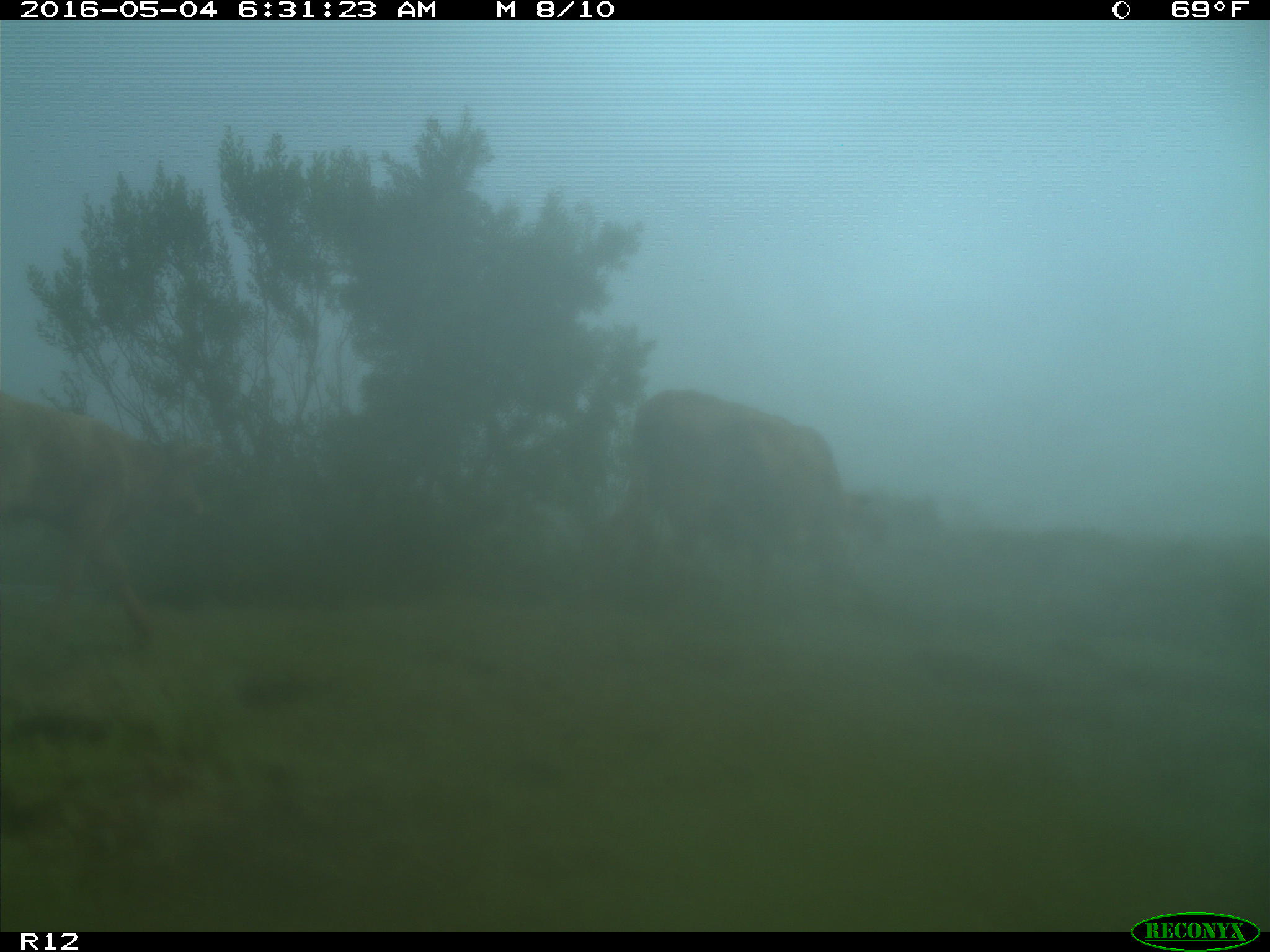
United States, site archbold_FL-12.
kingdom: Animalia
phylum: Chordata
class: Mammalia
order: Artiodactyla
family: Bovidae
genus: Bos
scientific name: Bos taurus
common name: domestic cow